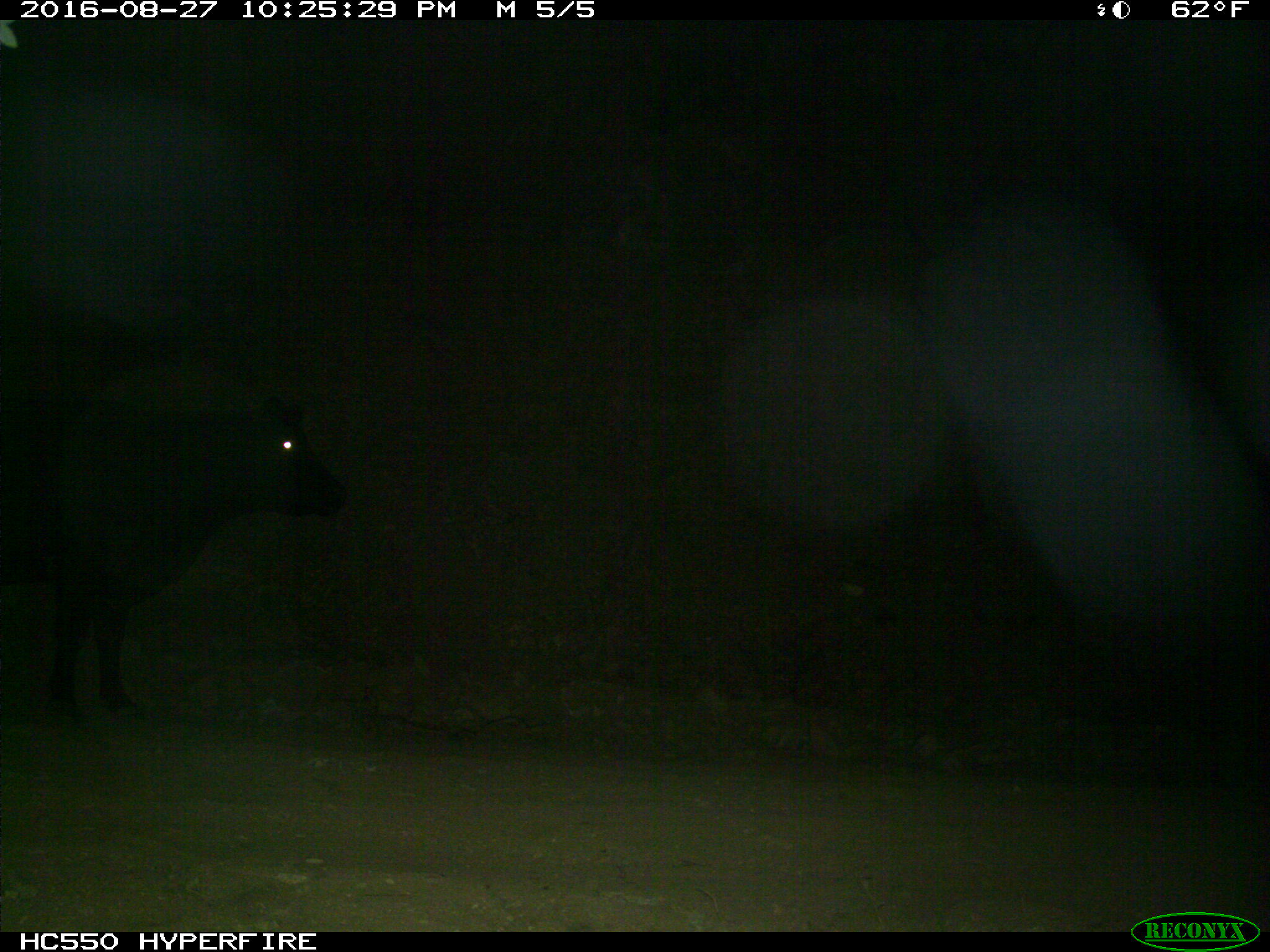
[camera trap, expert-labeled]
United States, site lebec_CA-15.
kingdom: Animalia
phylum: Chordata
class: Mammalia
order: Artiodactyla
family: Bovidae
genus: Bos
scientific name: Bos taurus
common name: domestic cow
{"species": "Bos taurus (domestic cow)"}